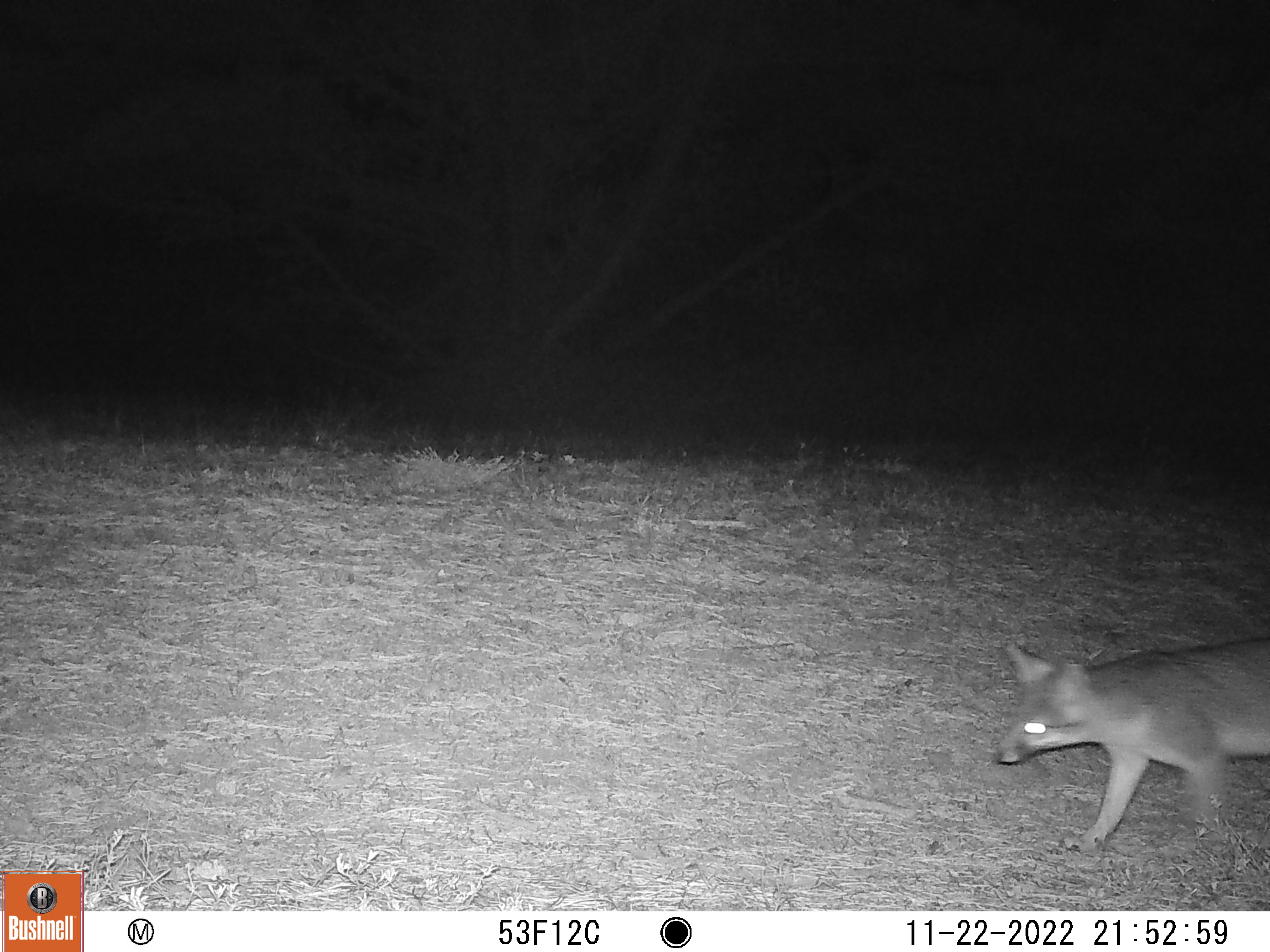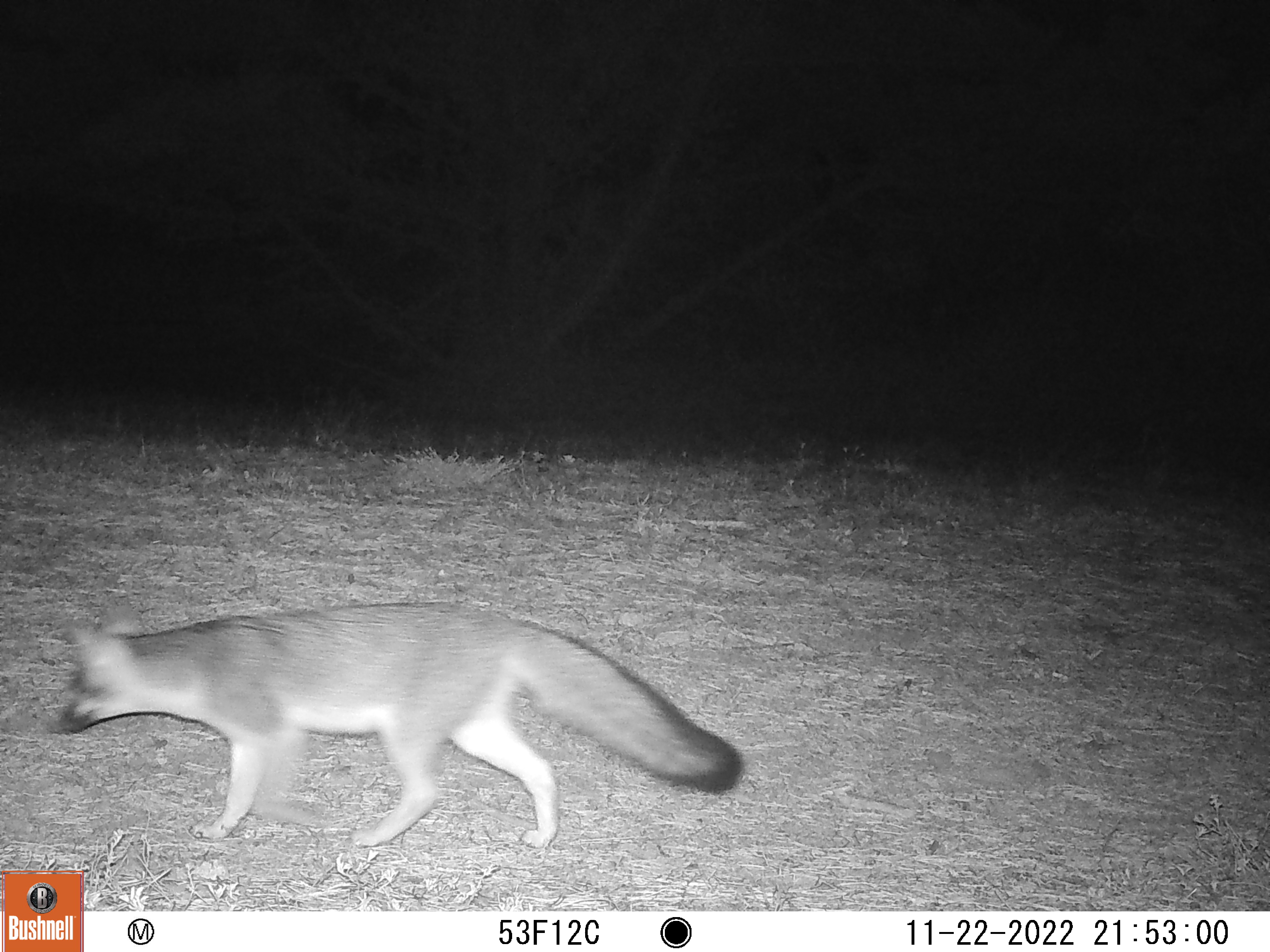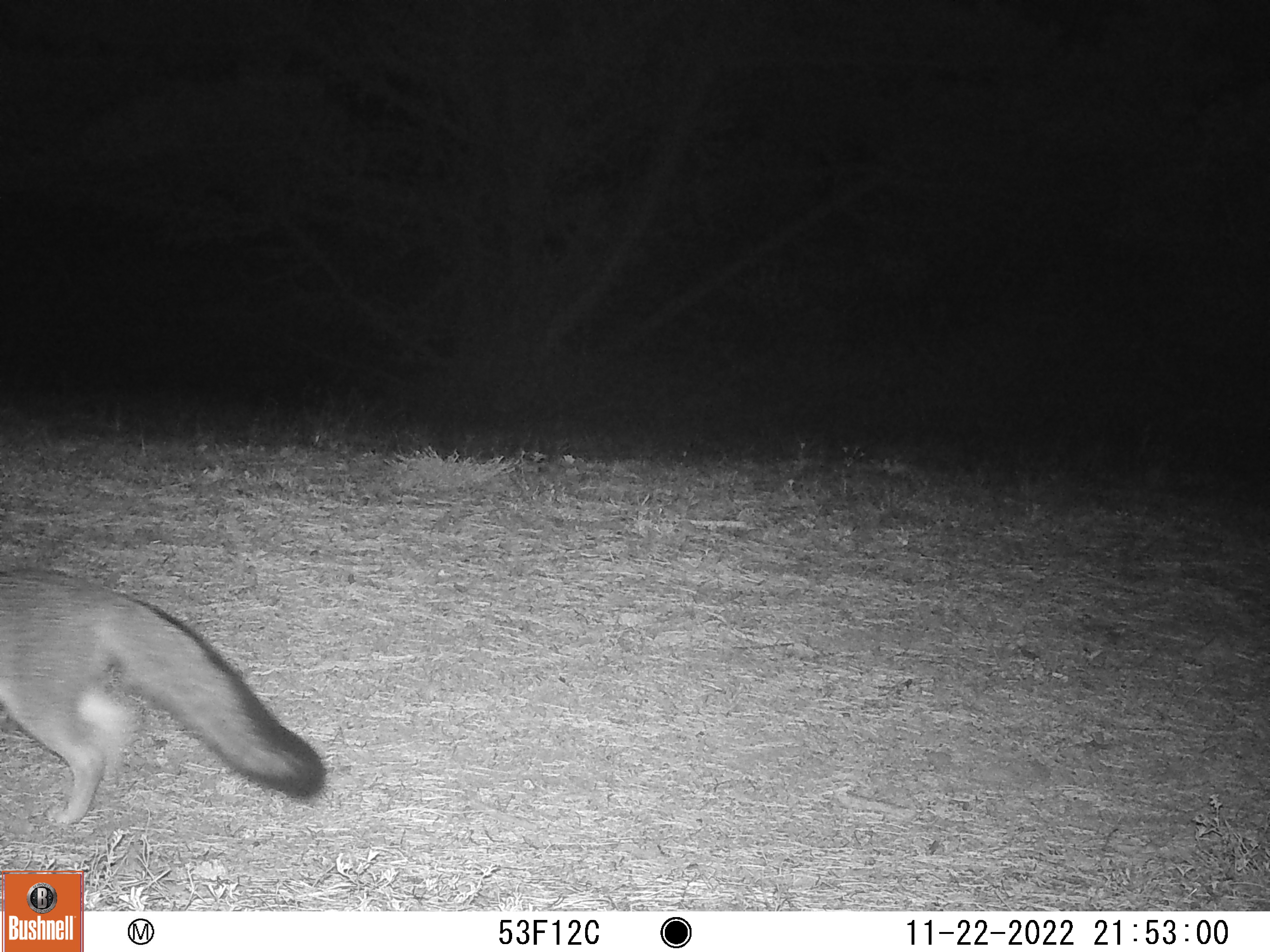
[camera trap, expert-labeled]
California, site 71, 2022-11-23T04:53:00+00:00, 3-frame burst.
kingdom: Animalia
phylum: Chordata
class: Mammalia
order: Carnivora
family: Canidae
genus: Urocyon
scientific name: Urocyon cinereoargenteus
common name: gray fox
Gray fox (Urocyon cinereoargenteus).